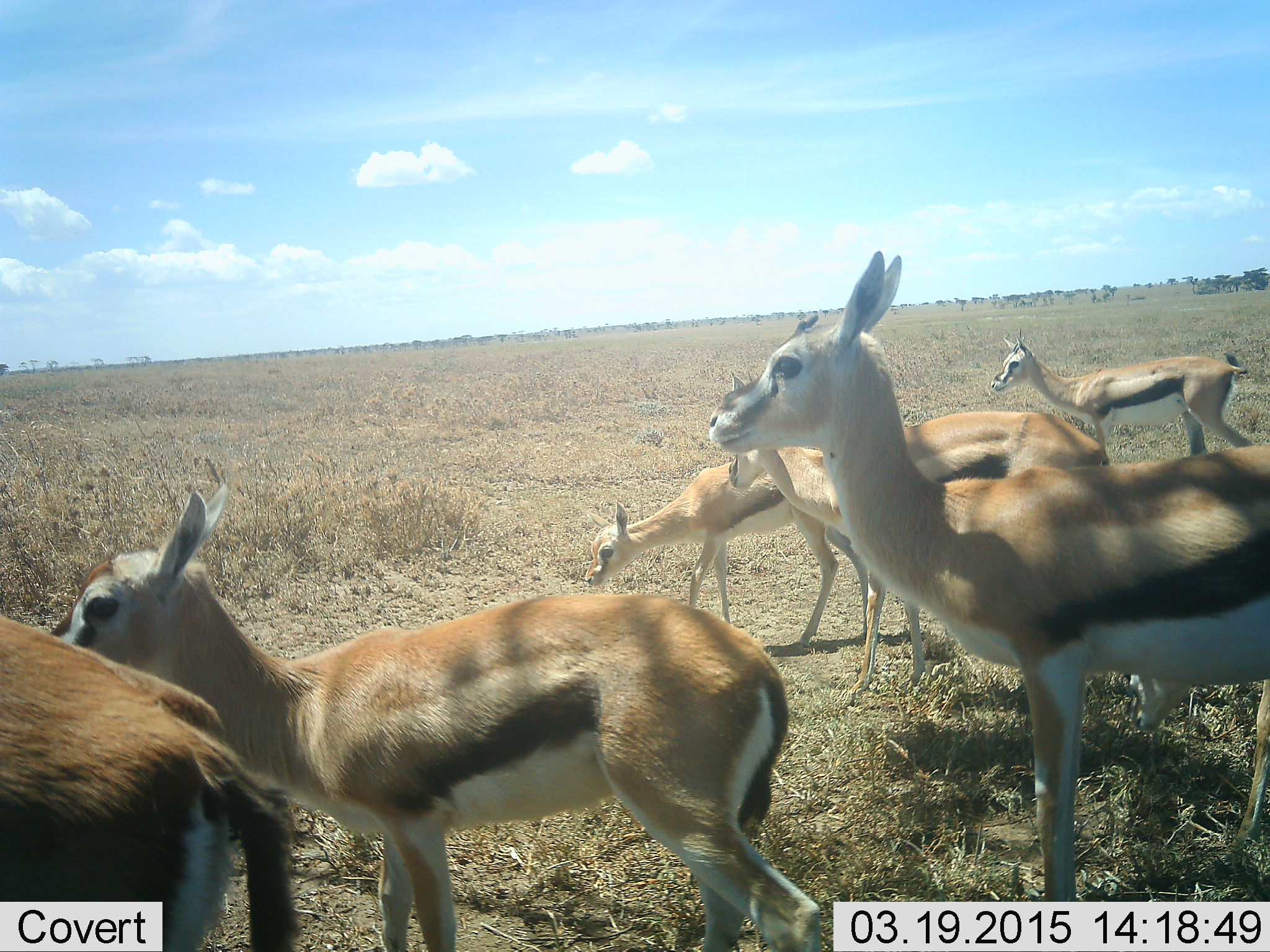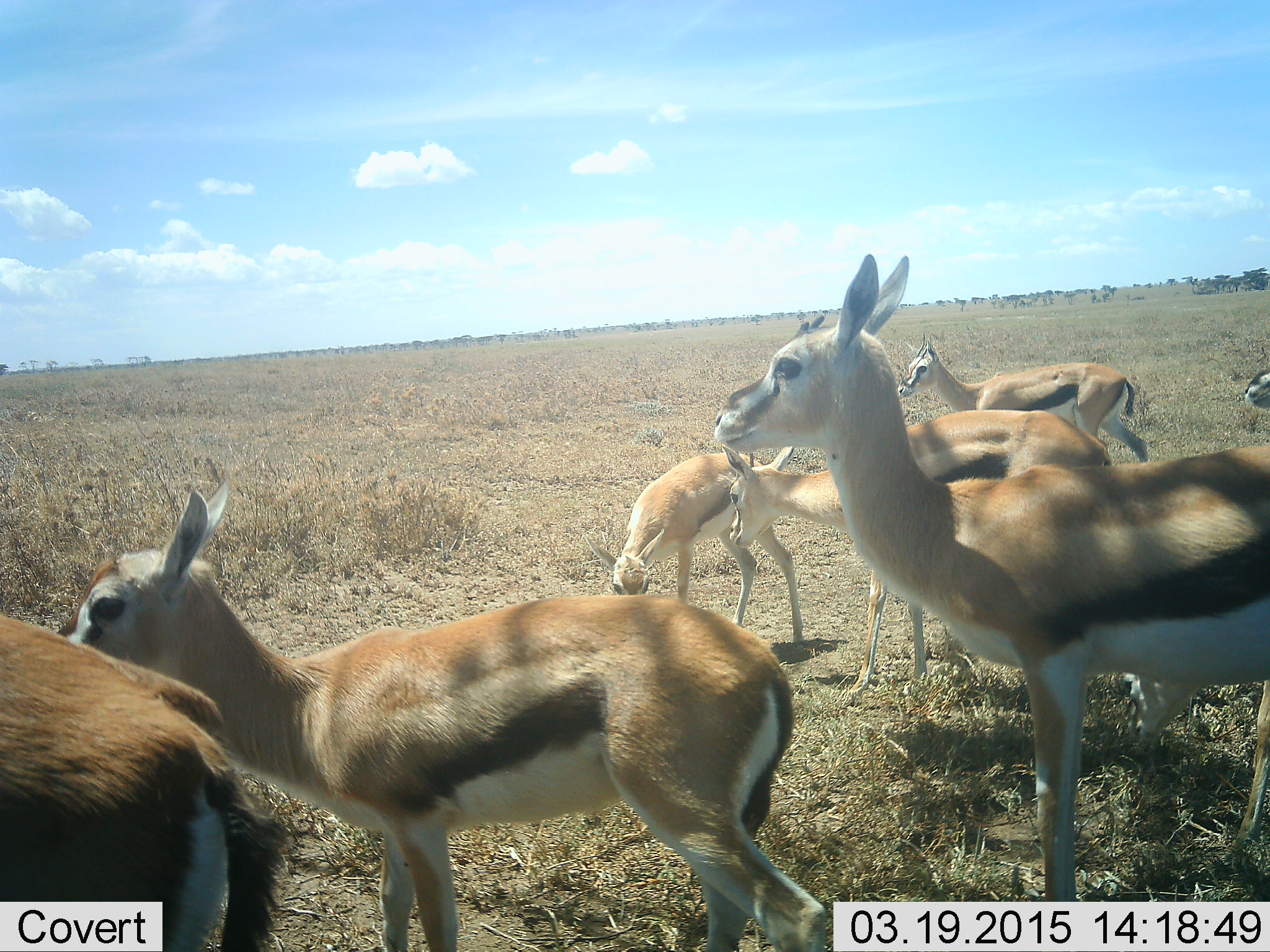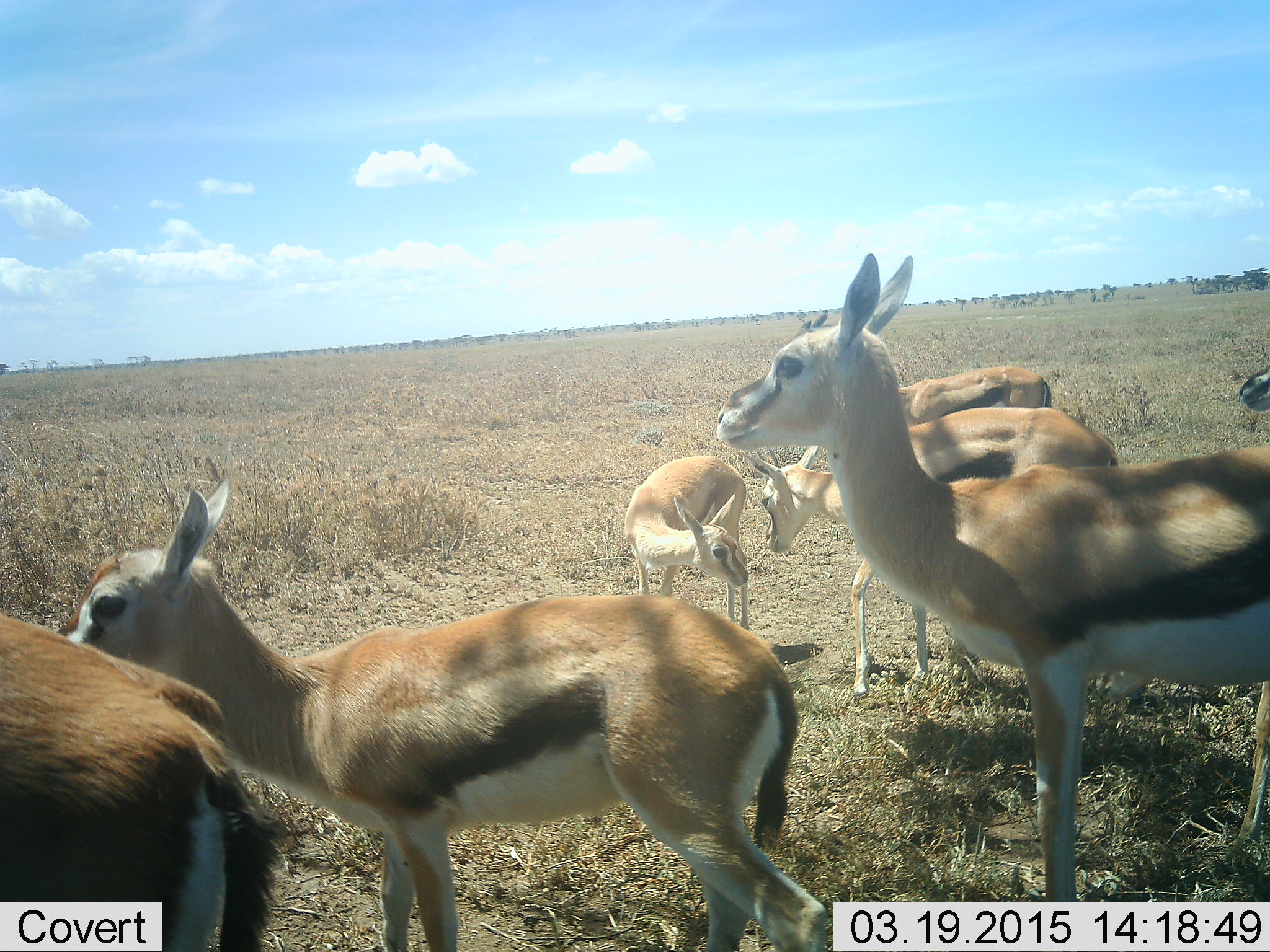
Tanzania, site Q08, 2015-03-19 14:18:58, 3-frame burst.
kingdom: Animalia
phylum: Chordata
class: Mammalia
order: Artiodactyla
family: Bovidae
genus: Eudorcas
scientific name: Eudorcas thomsonii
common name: thomson's gazelle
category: gazellethomsons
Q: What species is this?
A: Gazellethomsons (thomson's gazelle) (Eudorcas thomsonii).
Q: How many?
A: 7.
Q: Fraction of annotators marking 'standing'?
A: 90%.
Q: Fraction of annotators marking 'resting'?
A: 0%.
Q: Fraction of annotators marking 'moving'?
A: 50%.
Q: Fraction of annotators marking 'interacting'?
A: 20%.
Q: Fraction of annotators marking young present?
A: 60%.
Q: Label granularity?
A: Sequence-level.